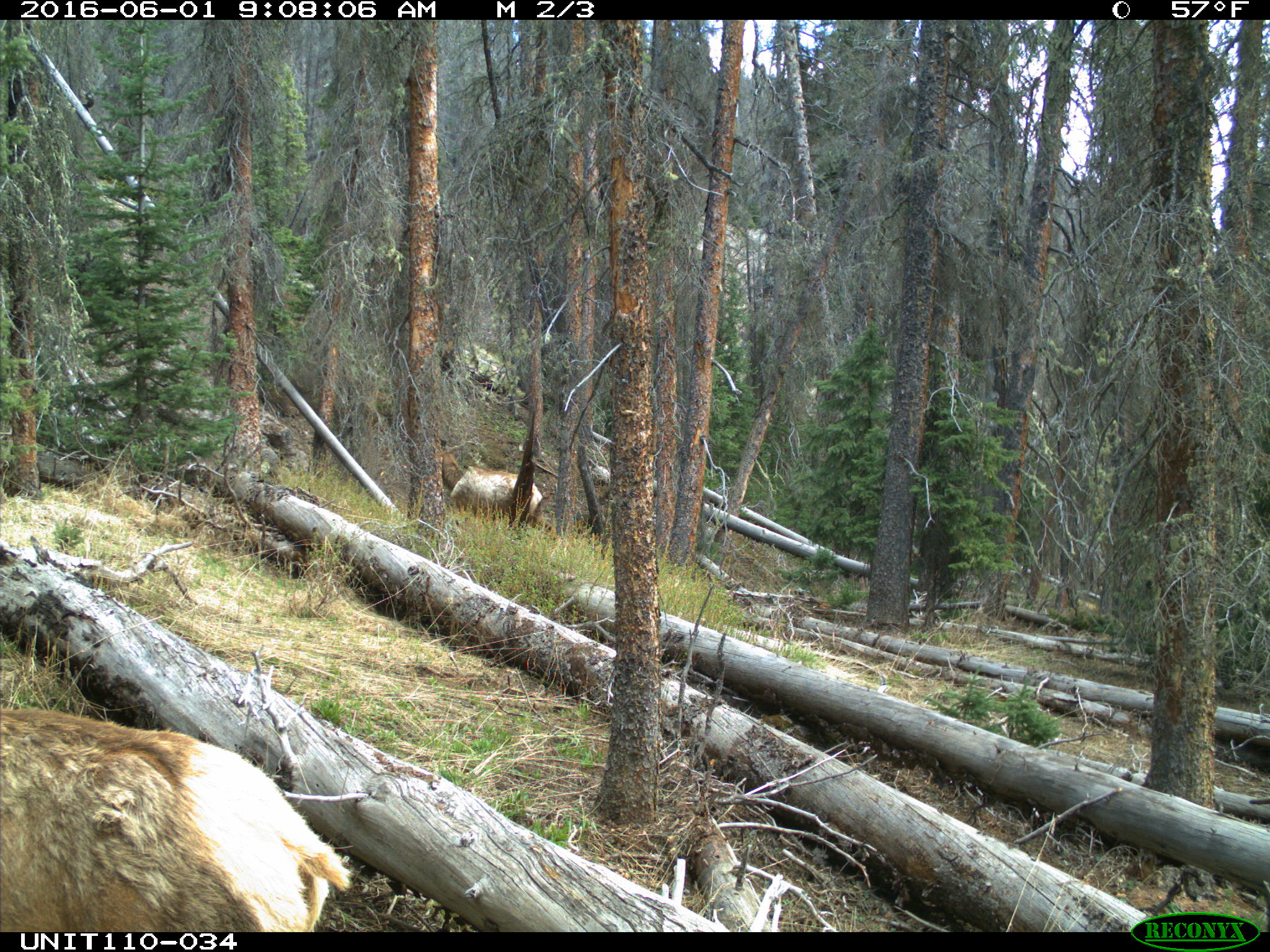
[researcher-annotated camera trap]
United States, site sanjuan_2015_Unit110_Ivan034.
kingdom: Animalia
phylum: Chordata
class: Mammalia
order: Artiodactyla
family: Cervidae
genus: Cervus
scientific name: Cervus elaphus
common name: red deer